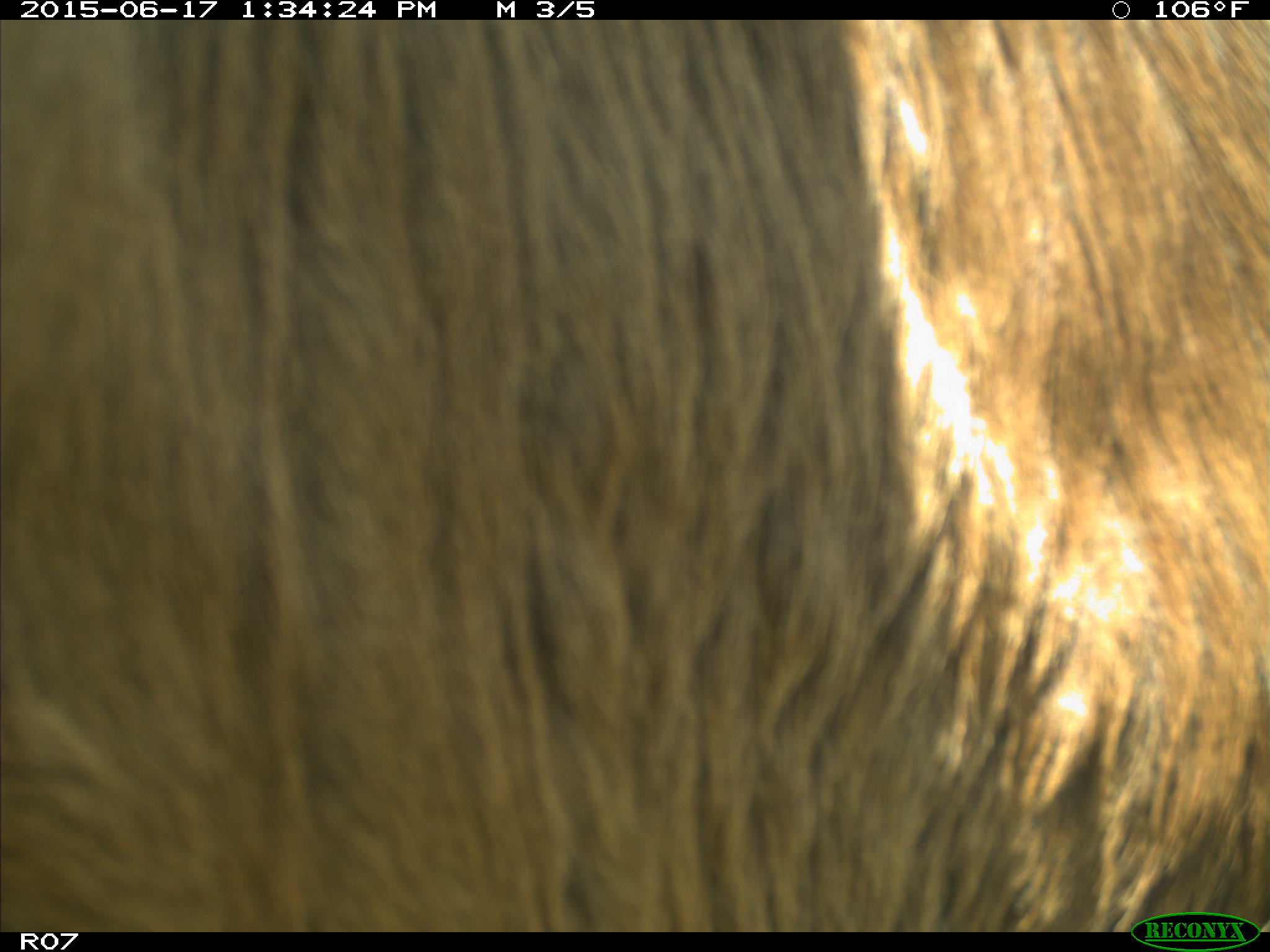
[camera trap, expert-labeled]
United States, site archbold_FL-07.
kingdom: Animalia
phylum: Chordata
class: Mammalia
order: Artiodactyla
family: Bovidae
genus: Bos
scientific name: Bos taurus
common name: domestic cow